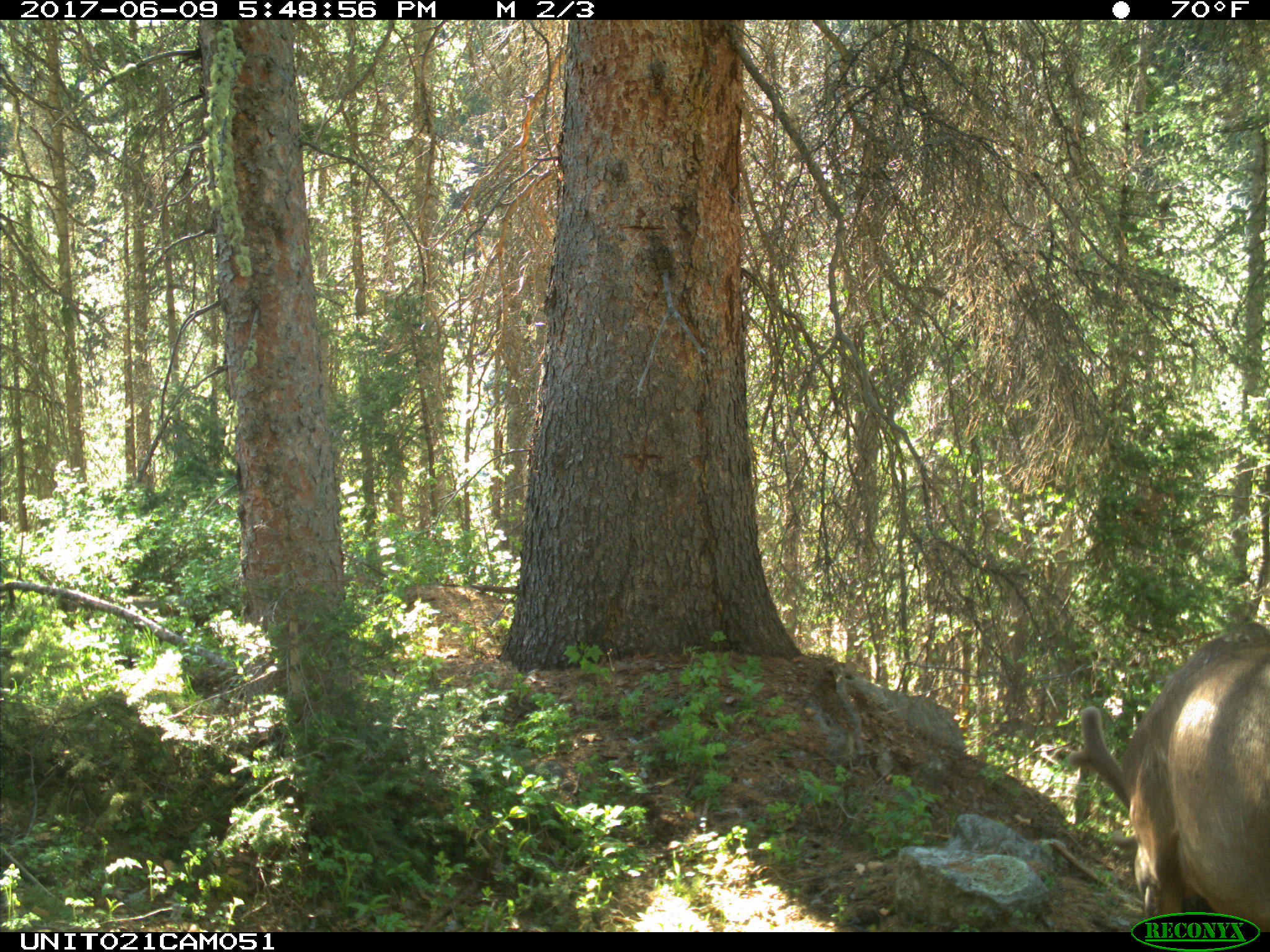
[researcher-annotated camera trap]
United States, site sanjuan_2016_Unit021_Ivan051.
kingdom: Animalia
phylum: Chordata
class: Mammalia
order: Artiodactyla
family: Cervidae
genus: Cervus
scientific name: Cervus elaphus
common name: red deer